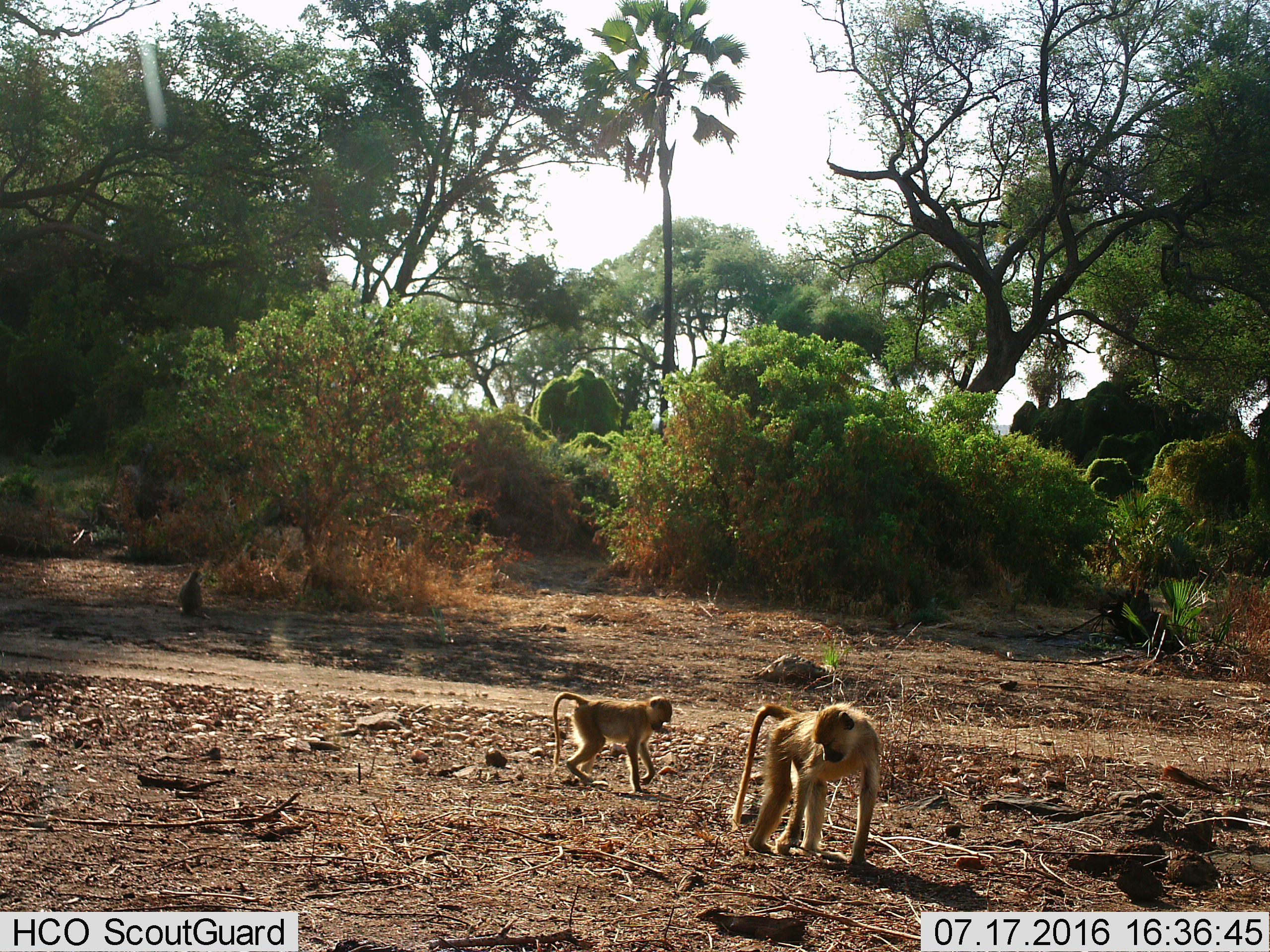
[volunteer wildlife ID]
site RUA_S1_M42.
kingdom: Animalia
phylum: Chordata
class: Mammalia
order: Primates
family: Cercopithecidae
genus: Papio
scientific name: Papio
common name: baboon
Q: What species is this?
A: Baboon (Papio).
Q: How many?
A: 3.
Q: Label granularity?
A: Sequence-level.